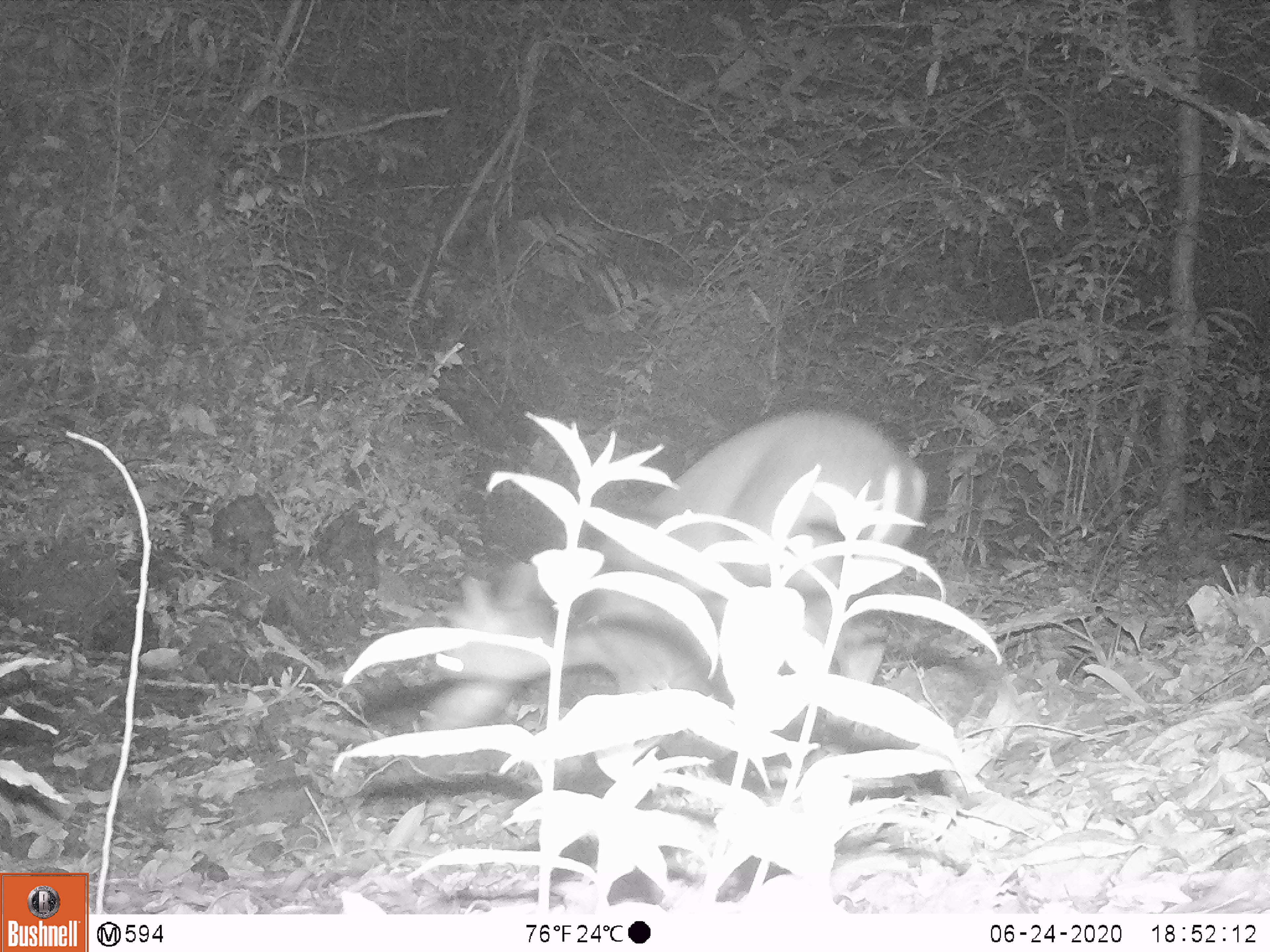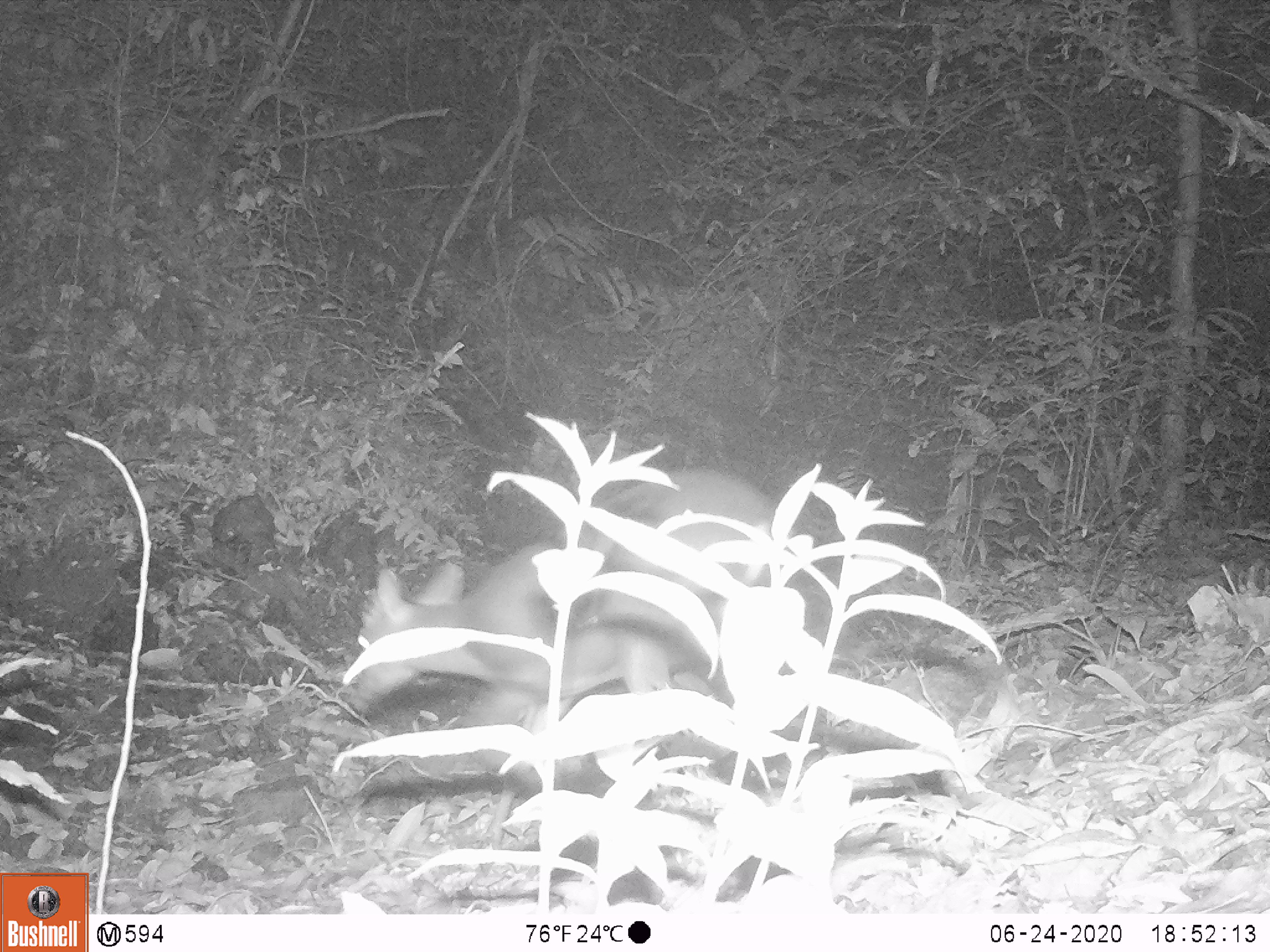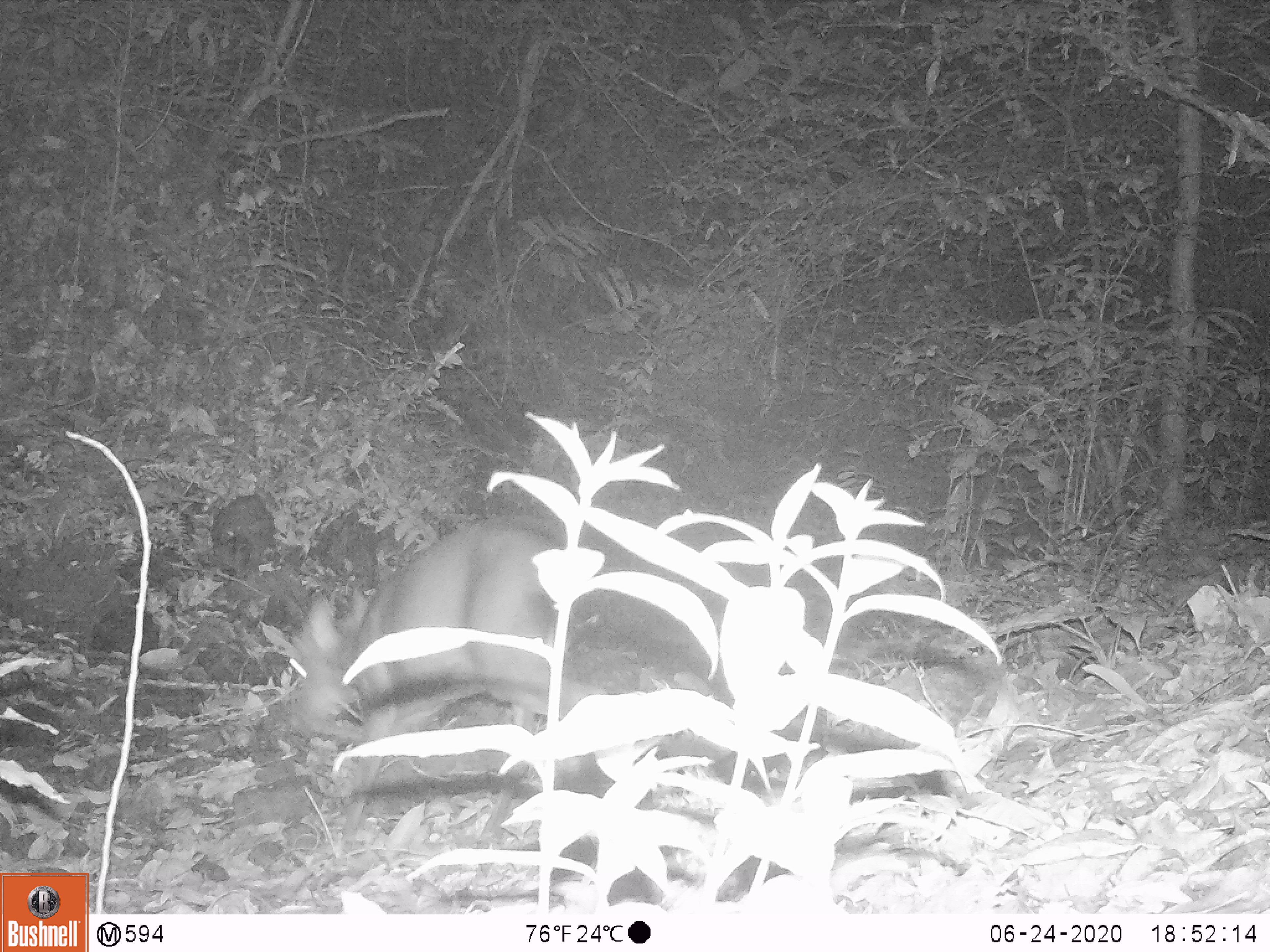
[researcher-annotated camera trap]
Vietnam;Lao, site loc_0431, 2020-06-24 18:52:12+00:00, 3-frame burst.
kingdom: Animalia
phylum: Chordata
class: Mammalia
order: Artiodactyla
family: Cervidae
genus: Muntiacus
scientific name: Muntiacus rooseveltorum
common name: roosevelt's muntjac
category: roosevelts muntjac group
Roosevelts muntjac group (roosevelt's muntjac) (Muntiacus rooseveltorum). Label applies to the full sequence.